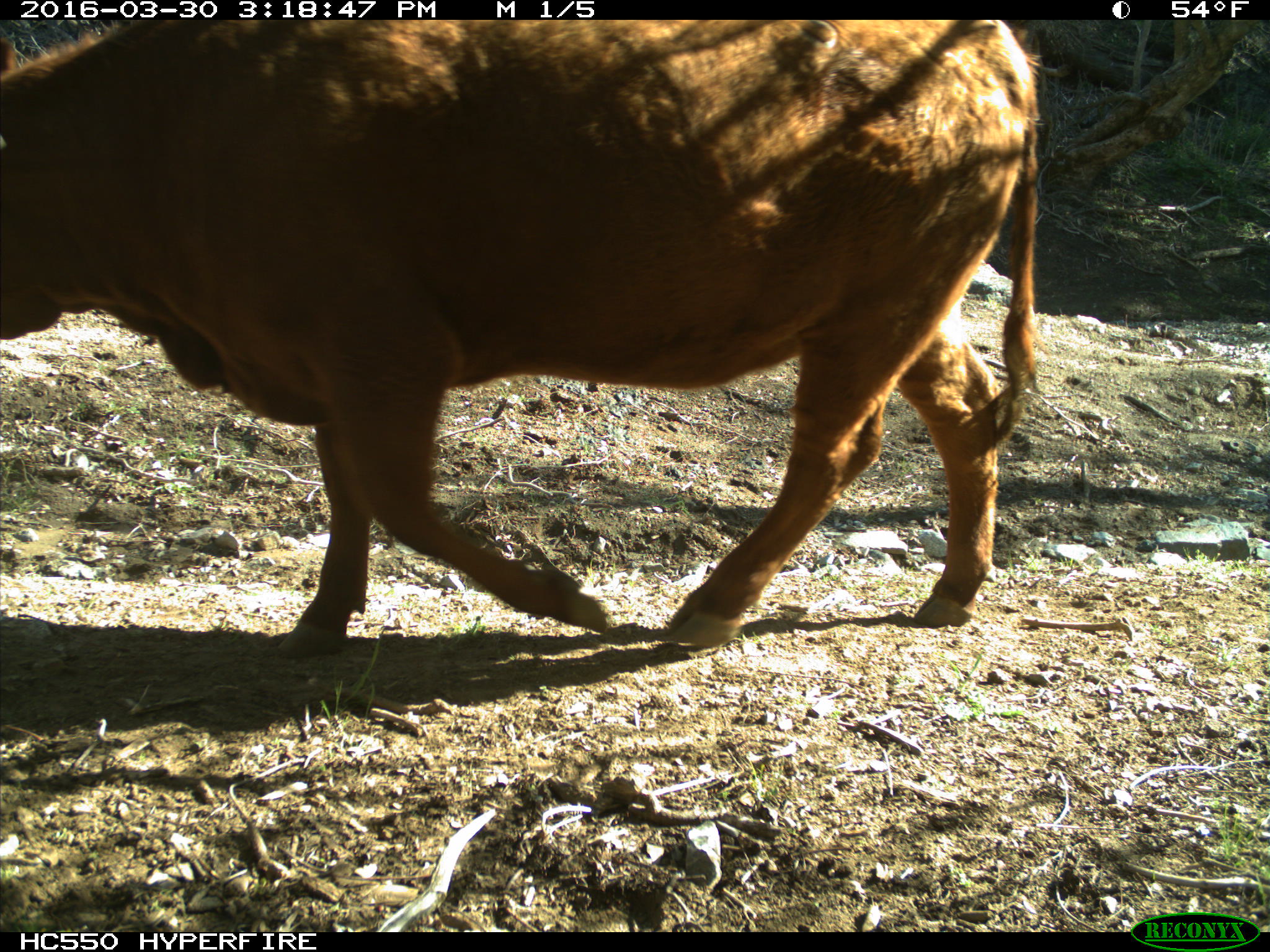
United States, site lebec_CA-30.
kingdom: Animalia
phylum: Chordata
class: Mammalia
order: Artiodactyla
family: Bovidae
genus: Bos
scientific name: Bos taurus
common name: domestic cow